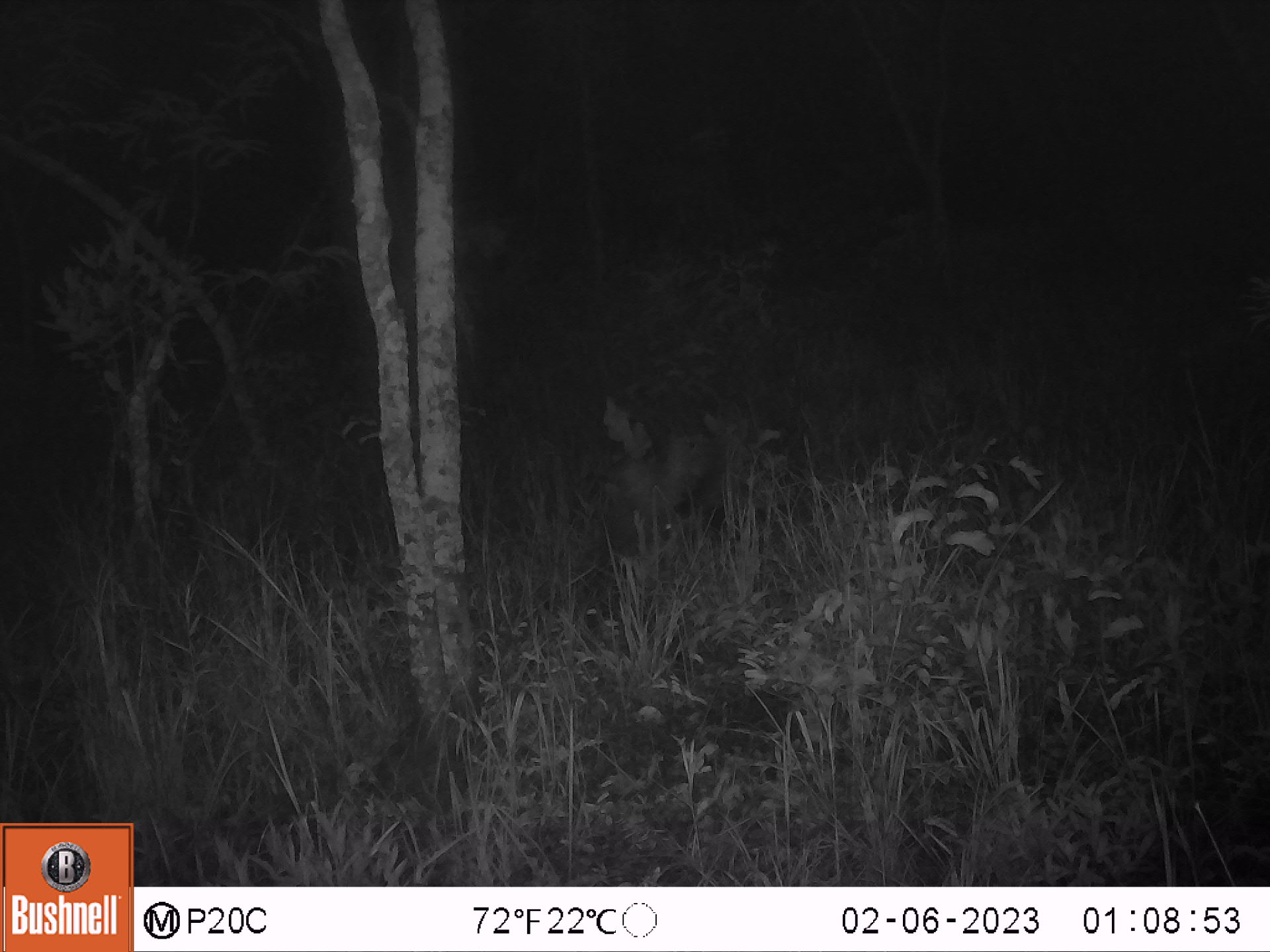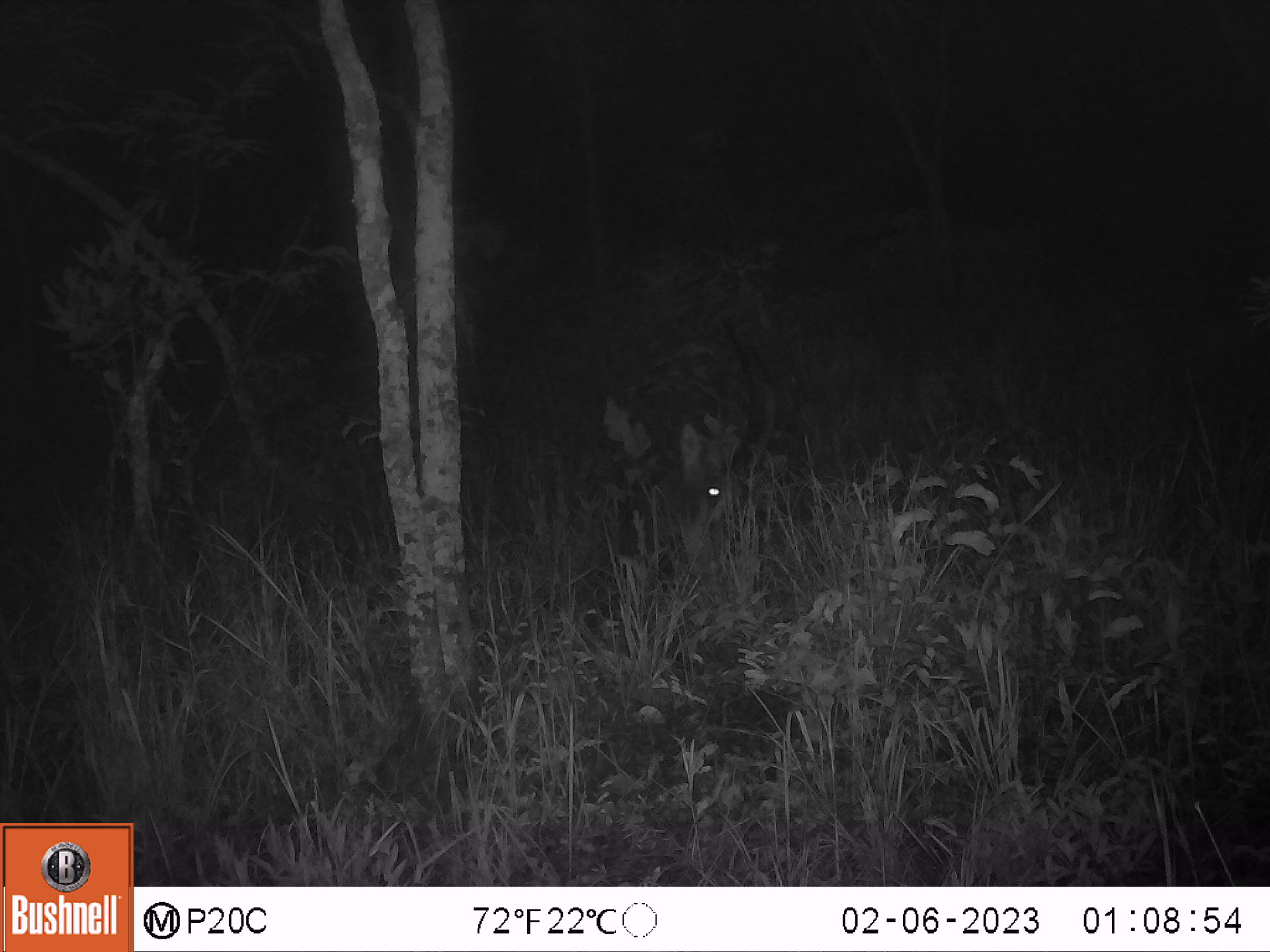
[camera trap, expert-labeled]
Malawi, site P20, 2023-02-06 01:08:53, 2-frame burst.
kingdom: Animalia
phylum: Chordata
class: Mammalia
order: Artiodactyla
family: Bovidae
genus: Hippotragus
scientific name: Hippotragus niger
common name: sable antelope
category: sable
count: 1